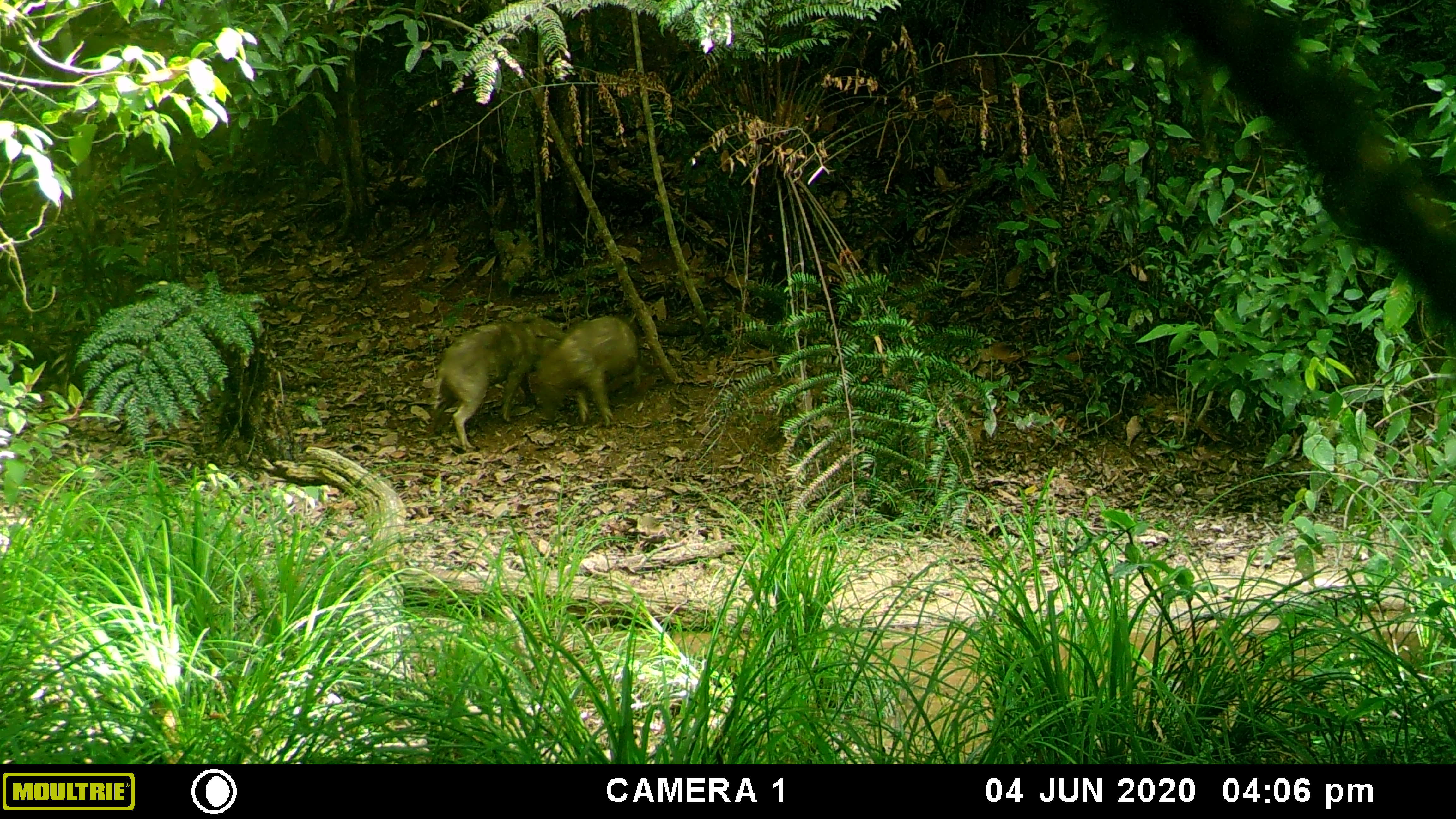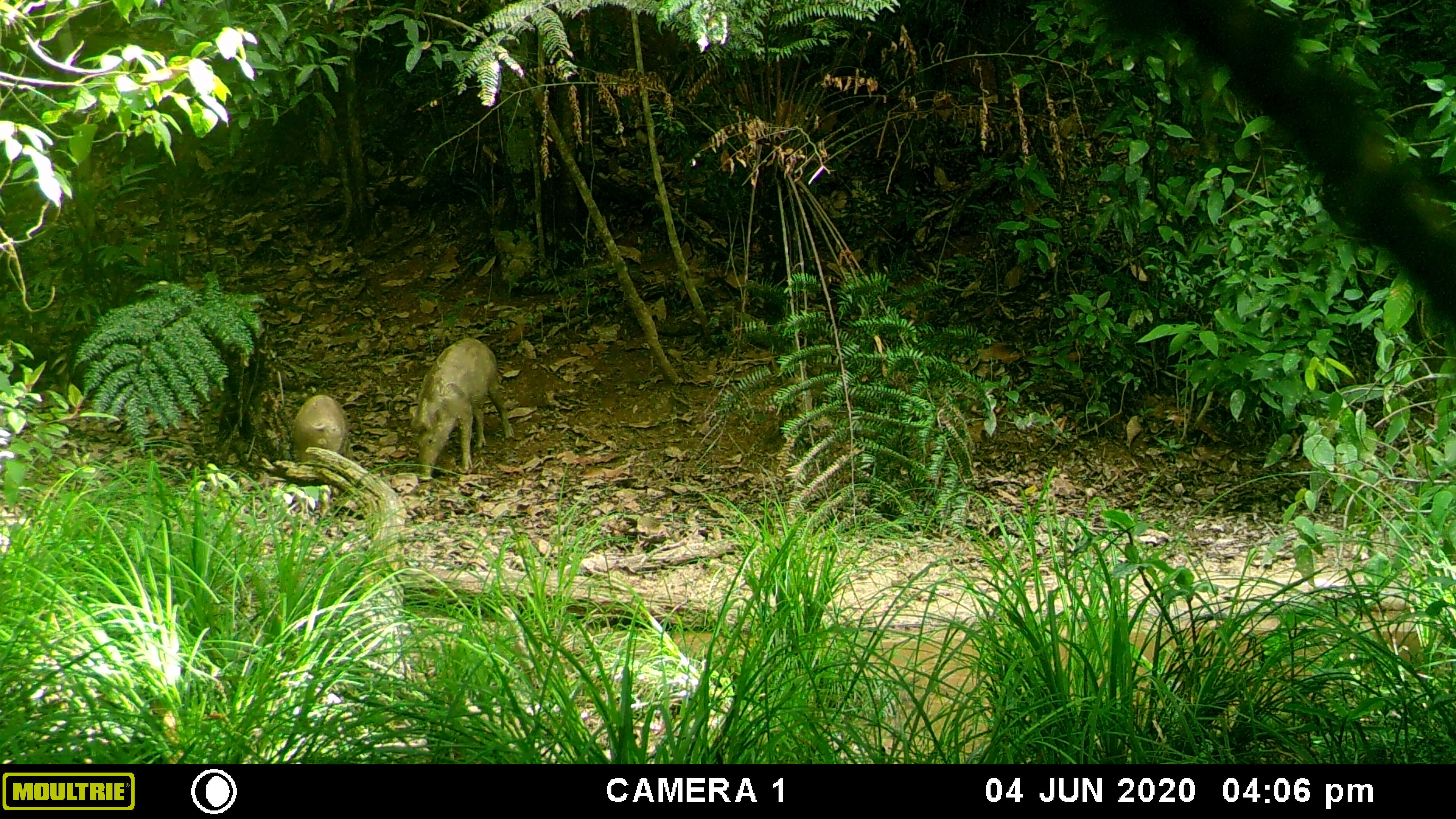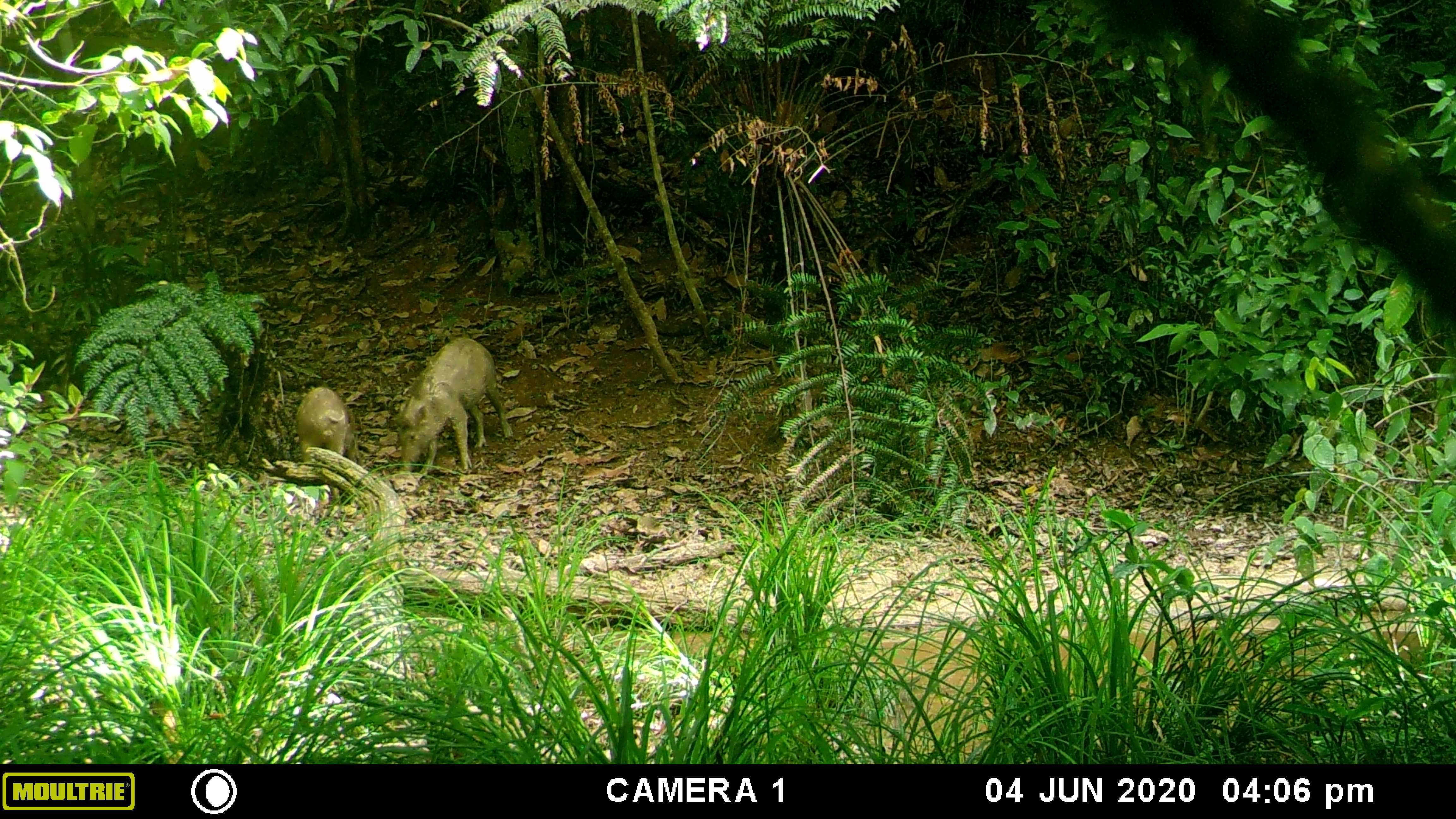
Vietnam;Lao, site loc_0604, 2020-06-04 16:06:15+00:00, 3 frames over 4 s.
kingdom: Animalia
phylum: Chordata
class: Mammalia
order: Artiodactyla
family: Suidae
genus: Sus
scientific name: Sus scrofa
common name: eurasian wild pig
Eurasian wild pig (Sus scrofa). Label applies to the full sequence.